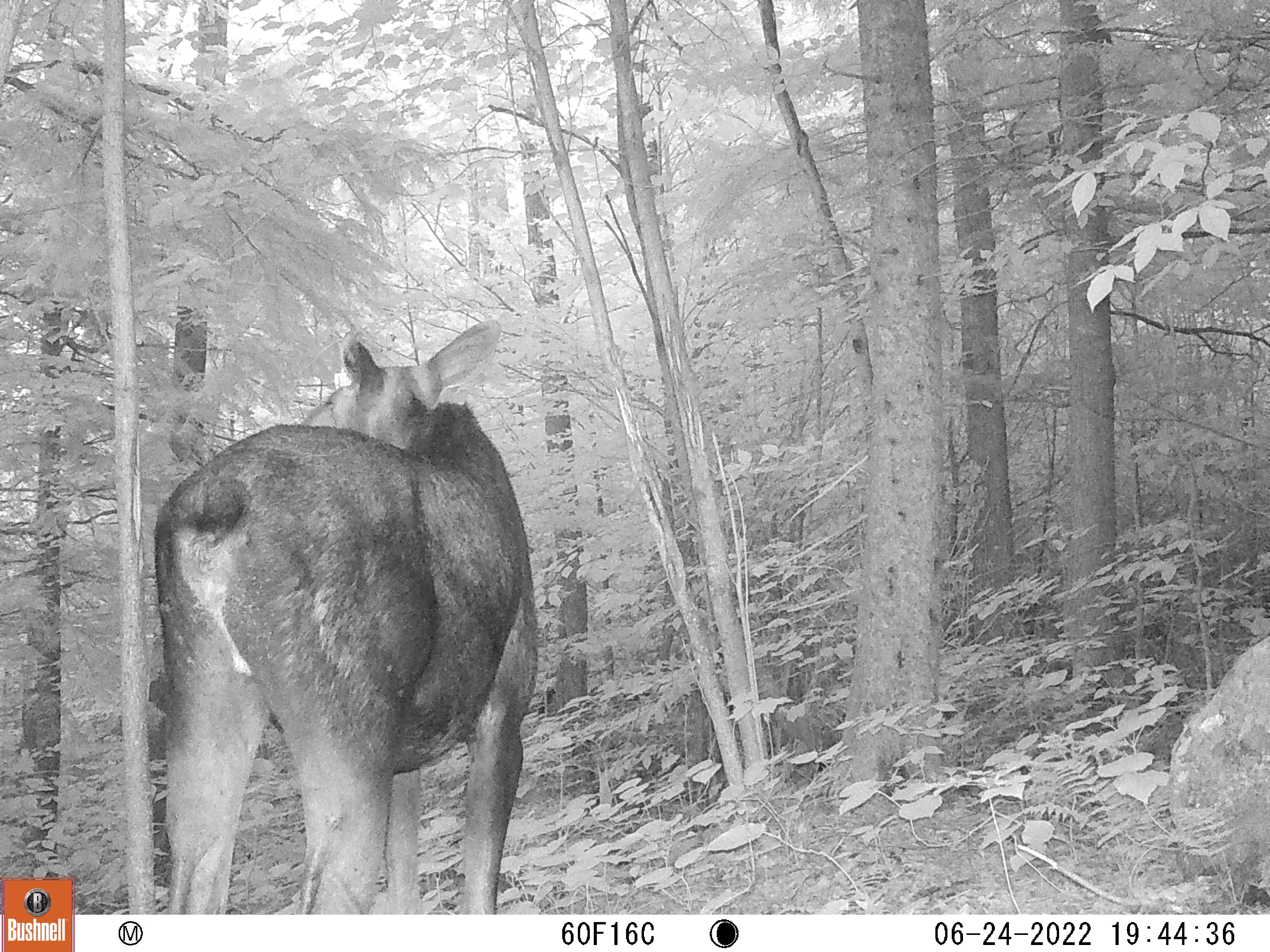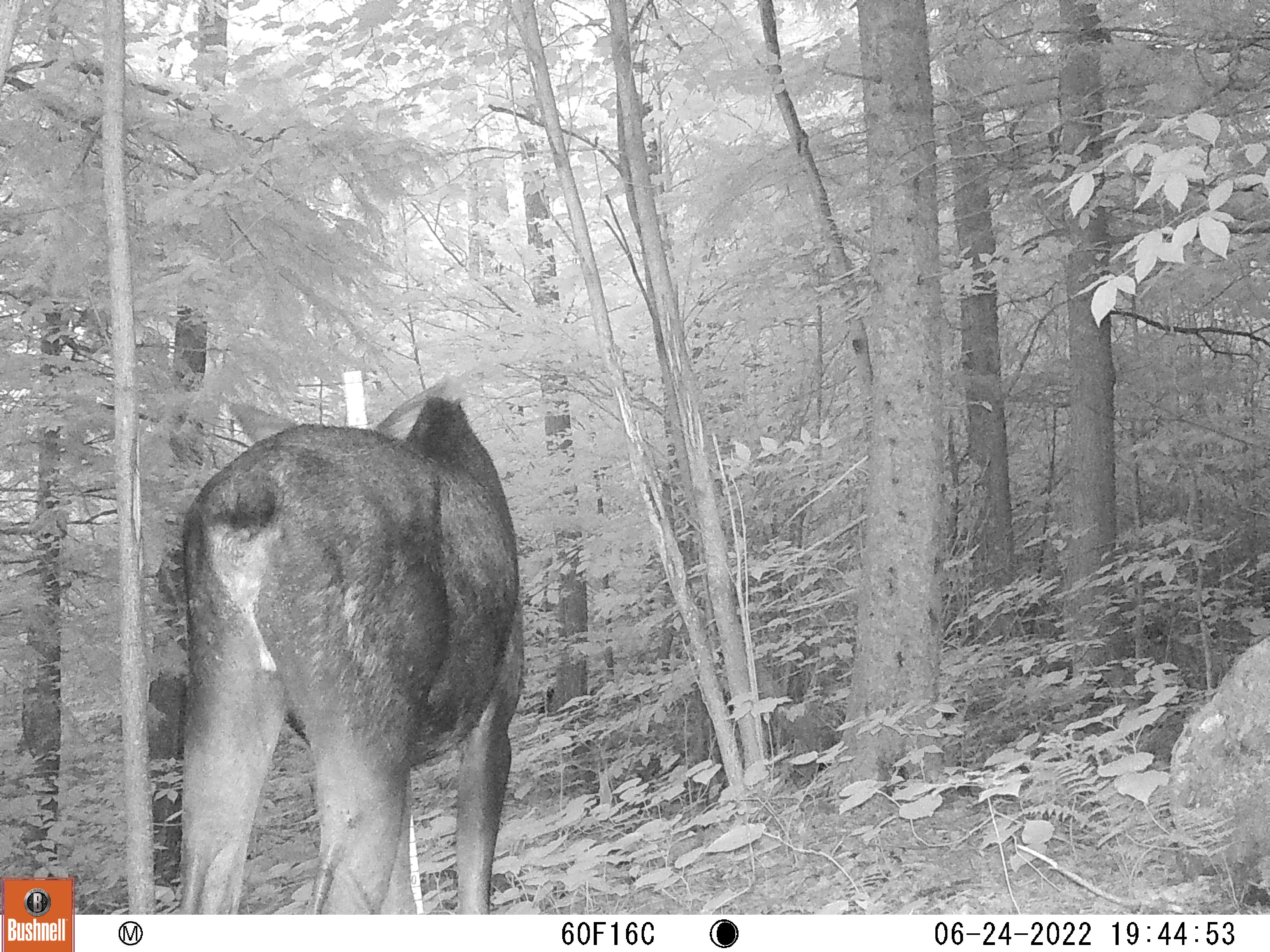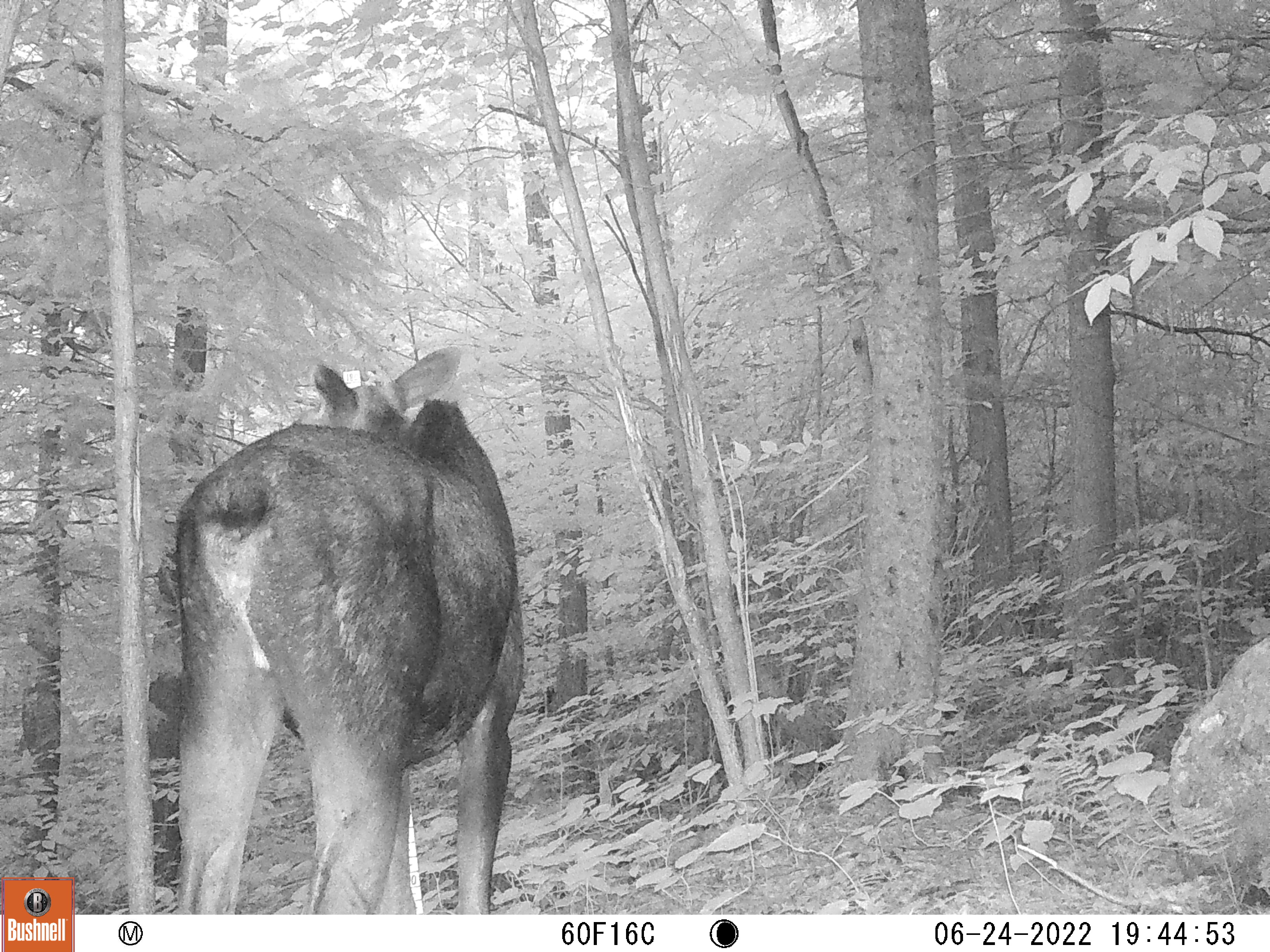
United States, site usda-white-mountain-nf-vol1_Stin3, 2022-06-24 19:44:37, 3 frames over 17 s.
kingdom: Animalia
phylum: Chordata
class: Mammalia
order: Artiodactyla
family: Cervidae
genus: Alces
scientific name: Alces alces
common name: moose